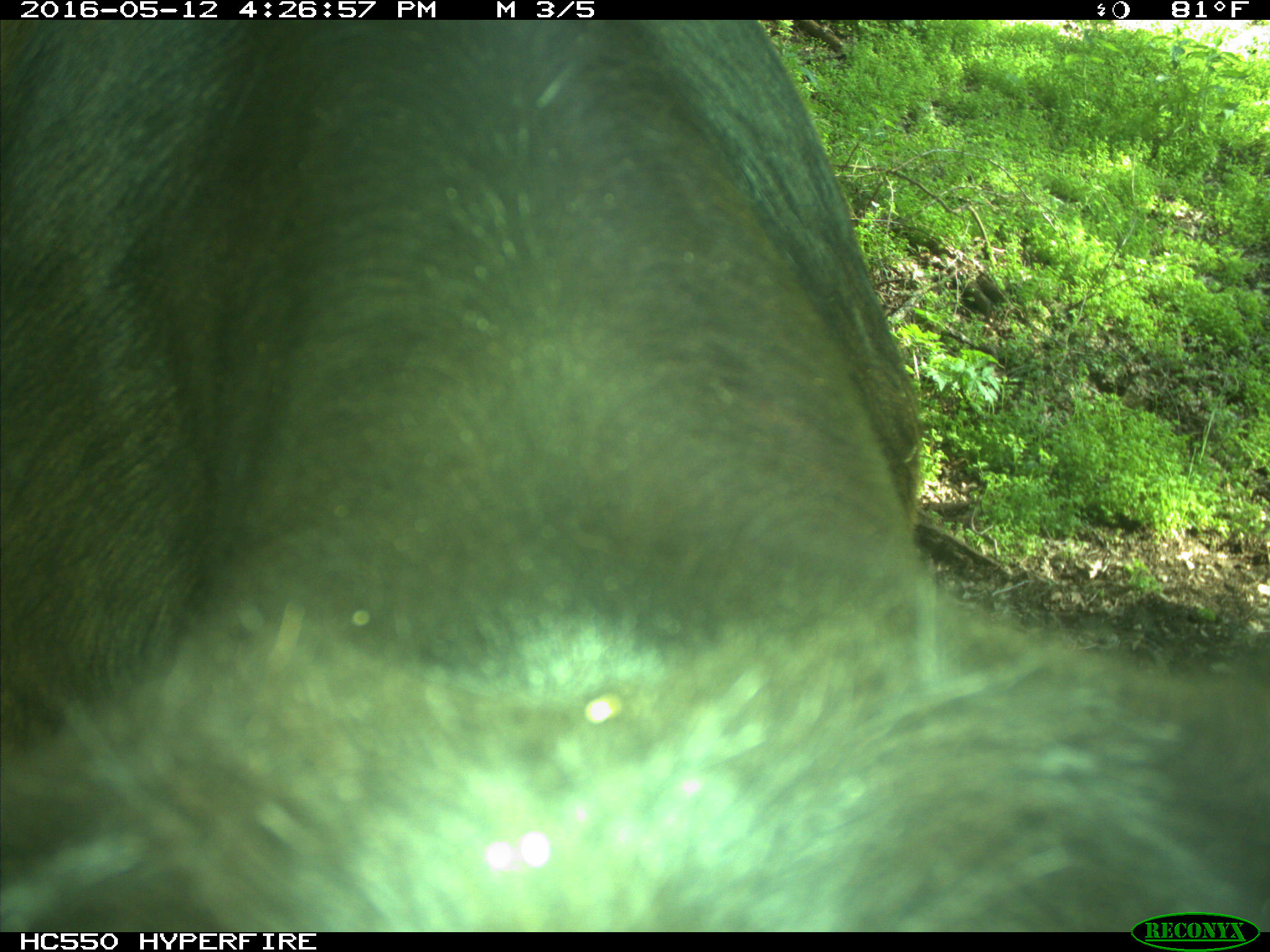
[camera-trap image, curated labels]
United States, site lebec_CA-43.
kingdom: Animalia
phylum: Chordata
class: Mammalia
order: Artiodactyla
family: Bovidae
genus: Bos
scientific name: Bos taurus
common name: domestic cow